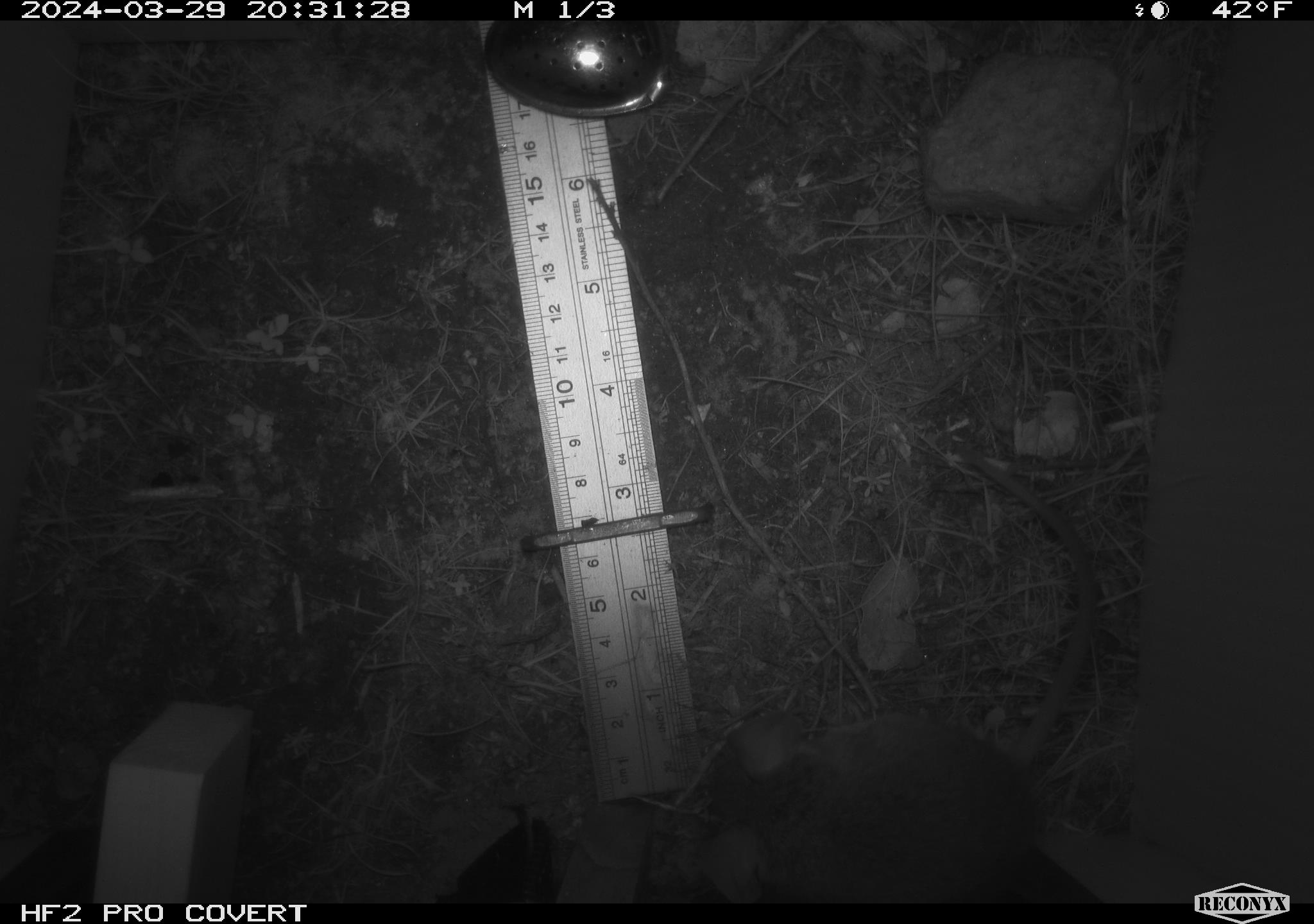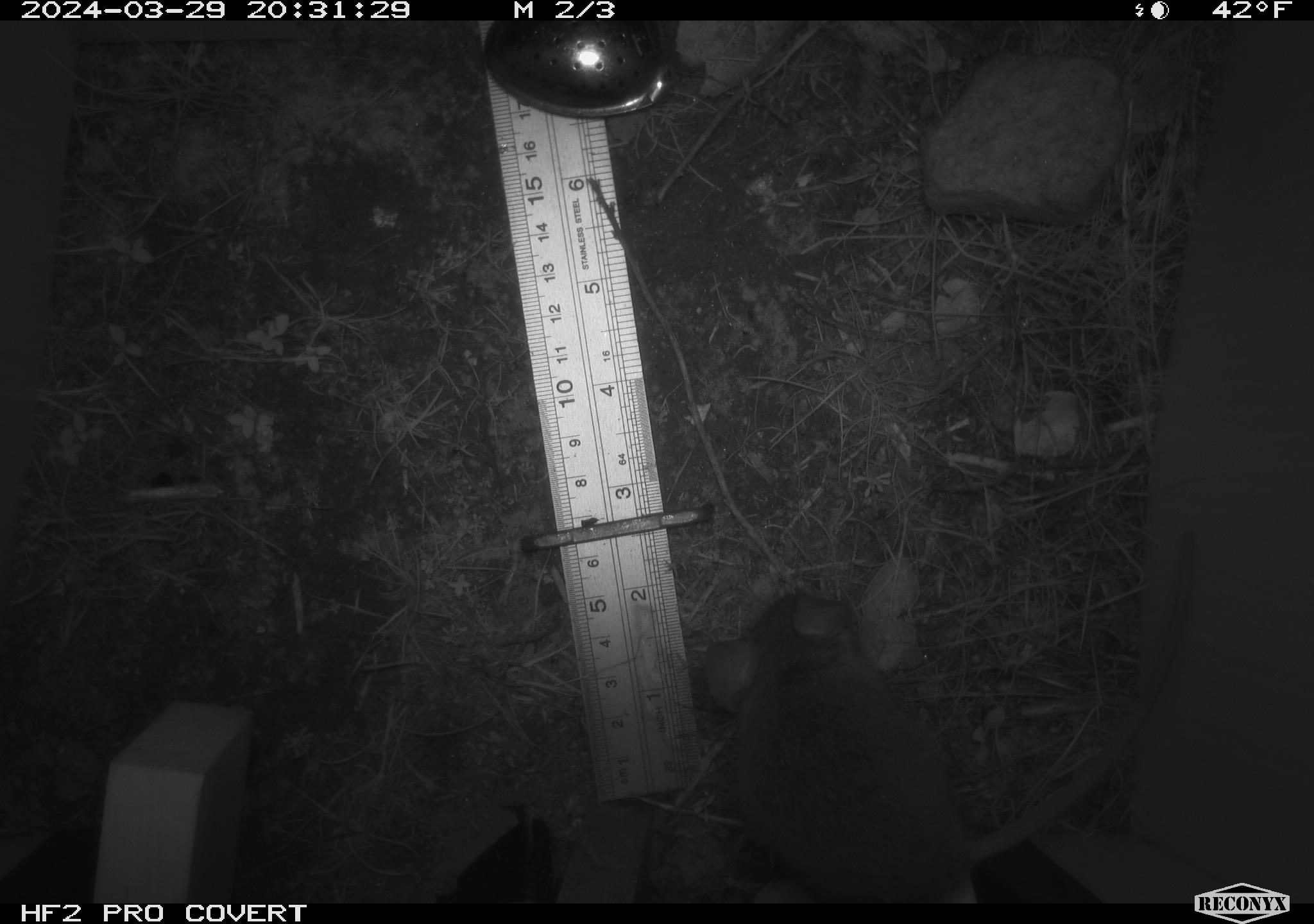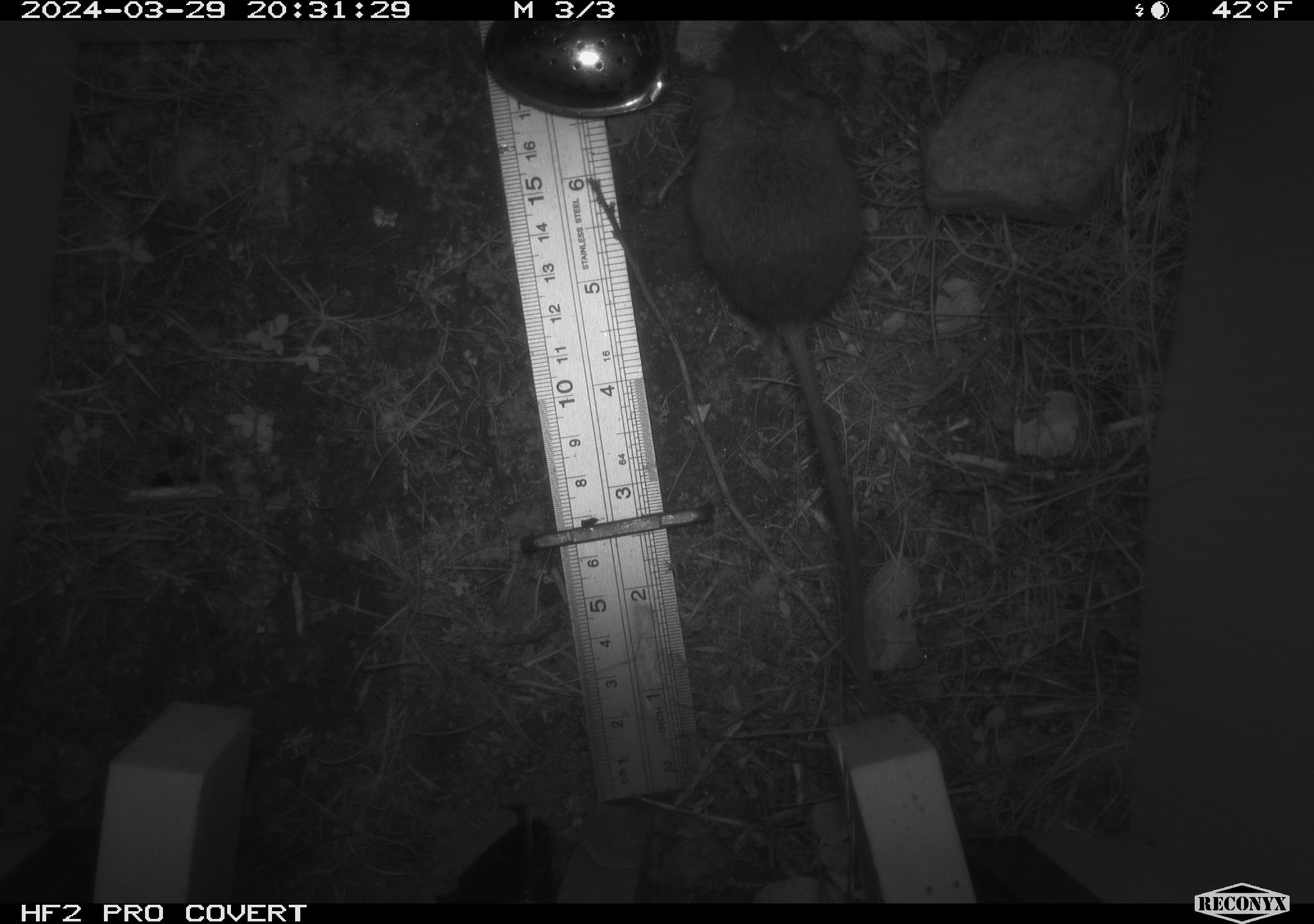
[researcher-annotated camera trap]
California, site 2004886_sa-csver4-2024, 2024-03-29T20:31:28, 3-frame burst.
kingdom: Animalia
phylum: Chordata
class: Mammalia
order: Rodentia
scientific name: Rodentia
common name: mouse species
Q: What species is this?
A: Mouse species (Rodentia).